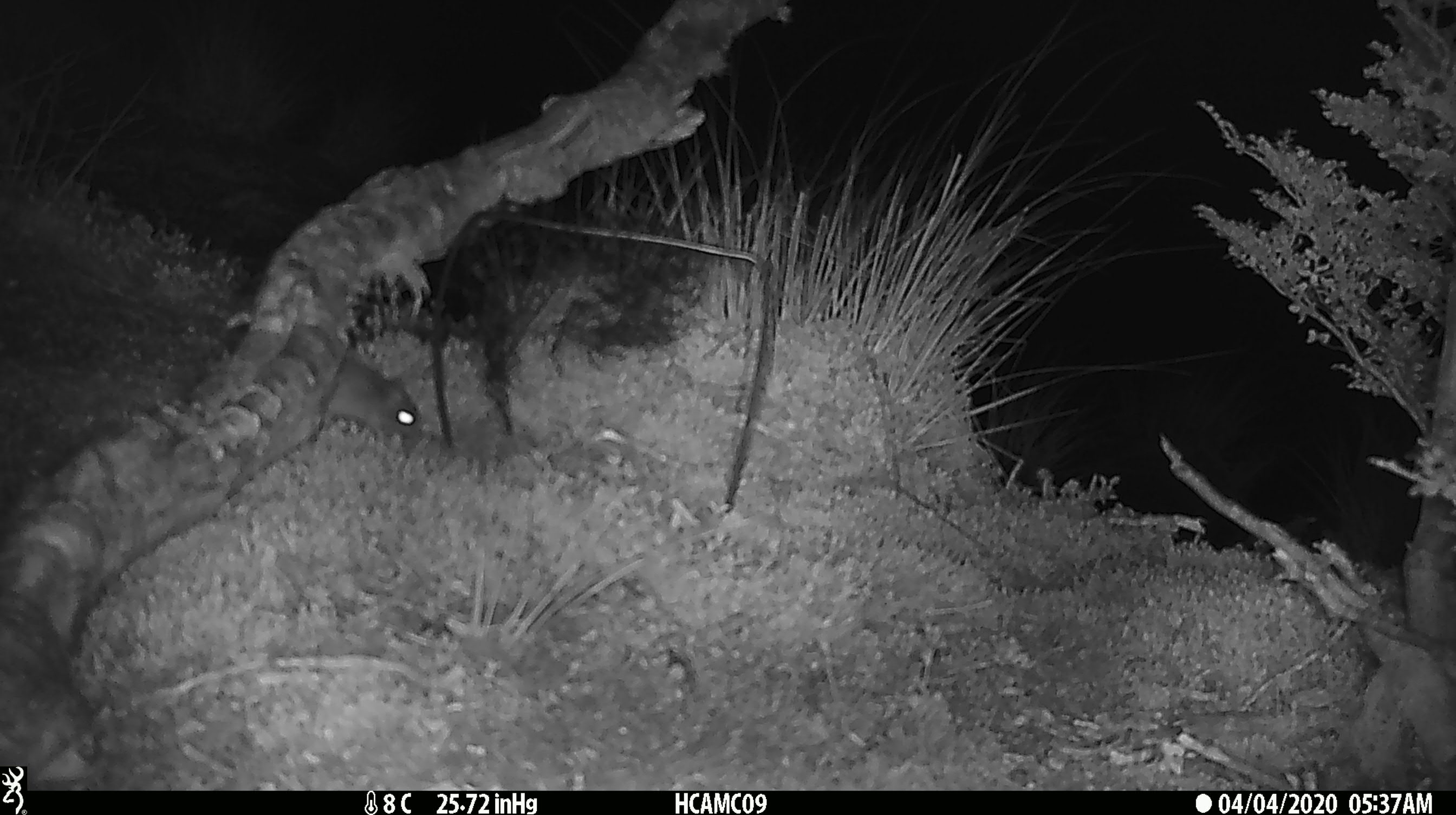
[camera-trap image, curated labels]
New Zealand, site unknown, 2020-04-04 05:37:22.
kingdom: Animalia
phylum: Chordata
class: Mammalia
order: Rodentia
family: Muridae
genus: Mus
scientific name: Mus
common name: mouse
Mouse (Mus).